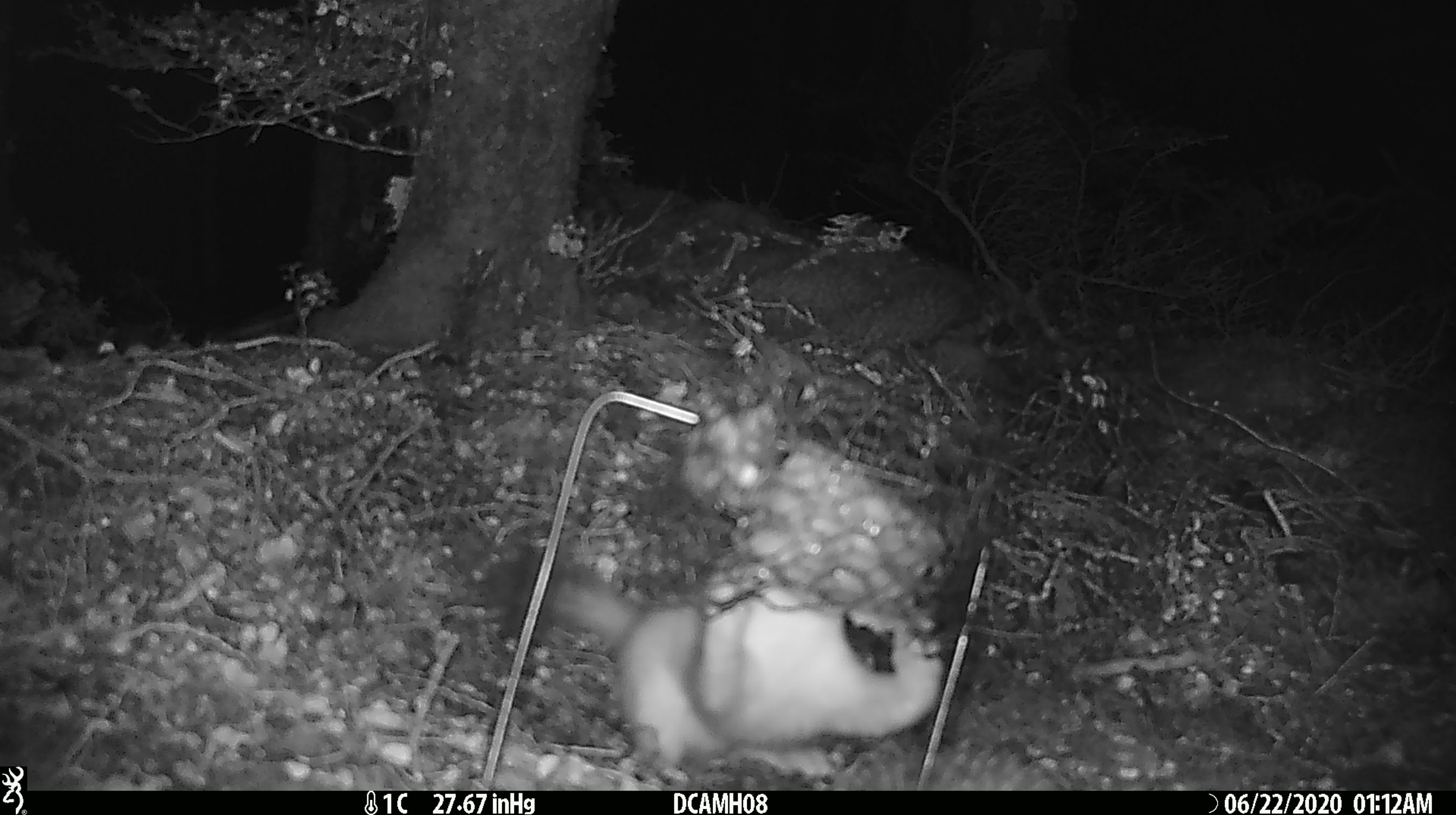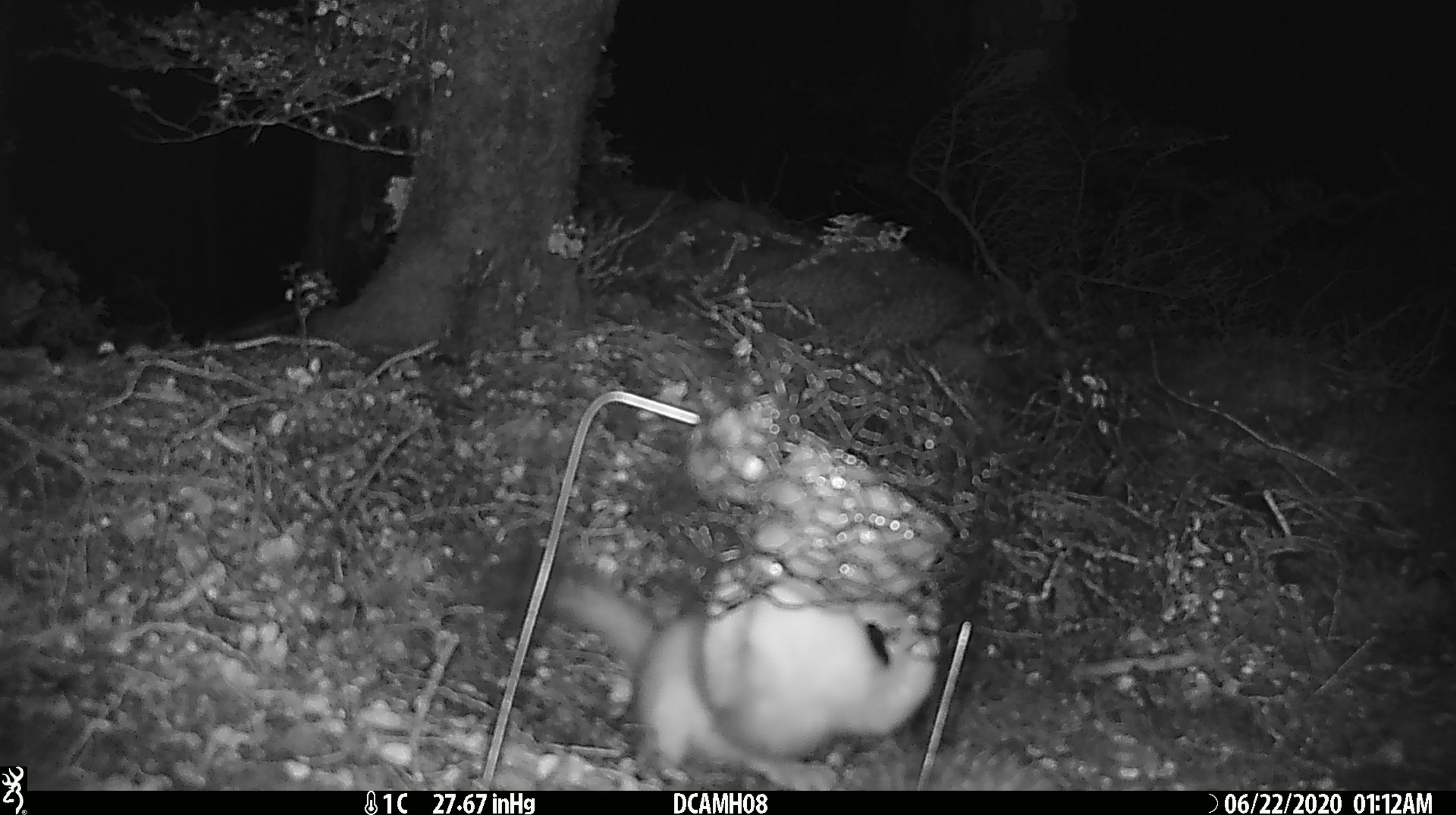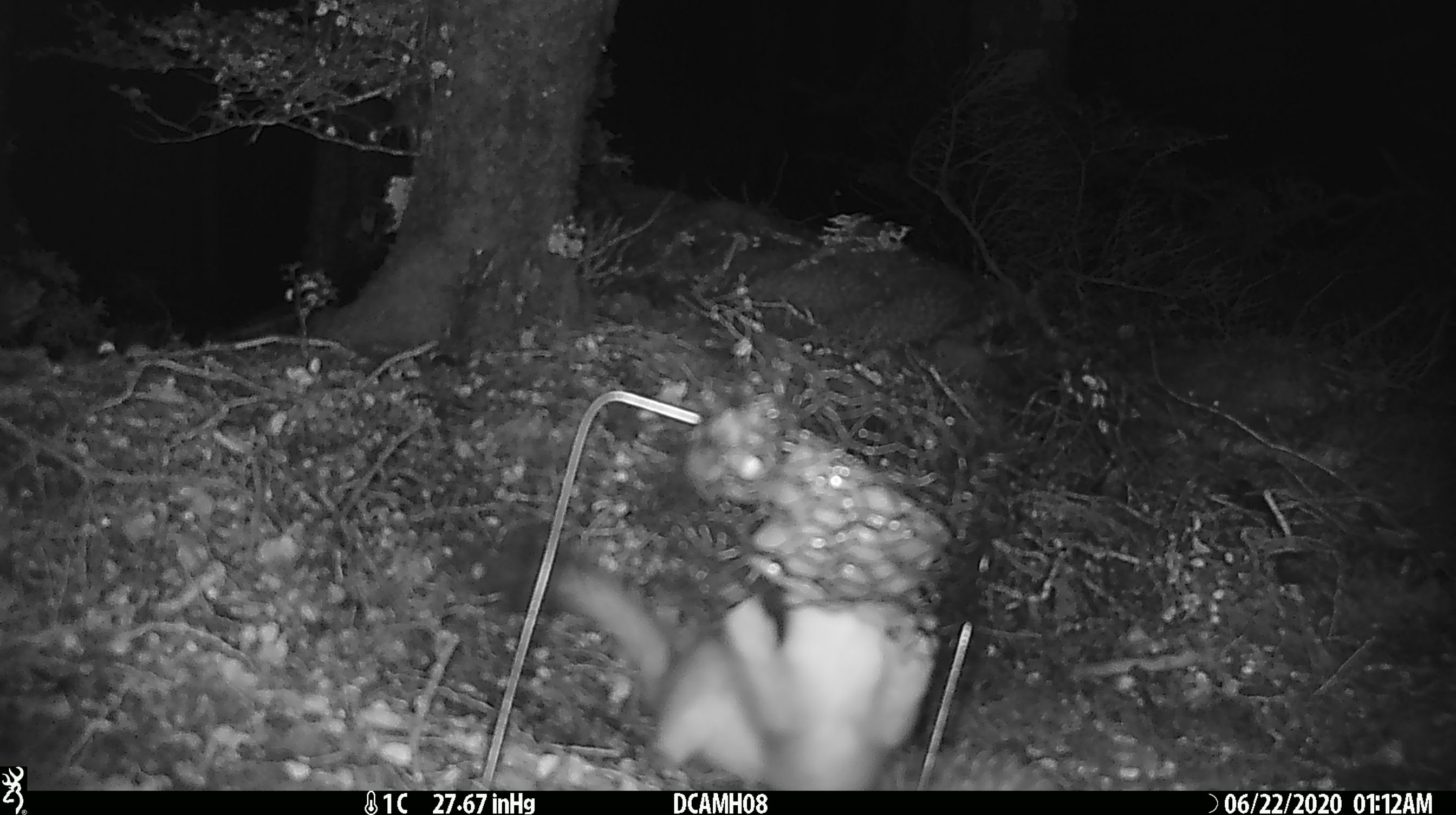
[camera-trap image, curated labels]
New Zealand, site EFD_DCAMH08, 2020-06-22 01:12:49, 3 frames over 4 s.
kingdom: Animalia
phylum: Chordata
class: Mammalia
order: Carnivora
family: Mustelidae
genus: Mustela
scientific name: Mustela erminea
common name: stoat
Stoat (Mustela erminea).